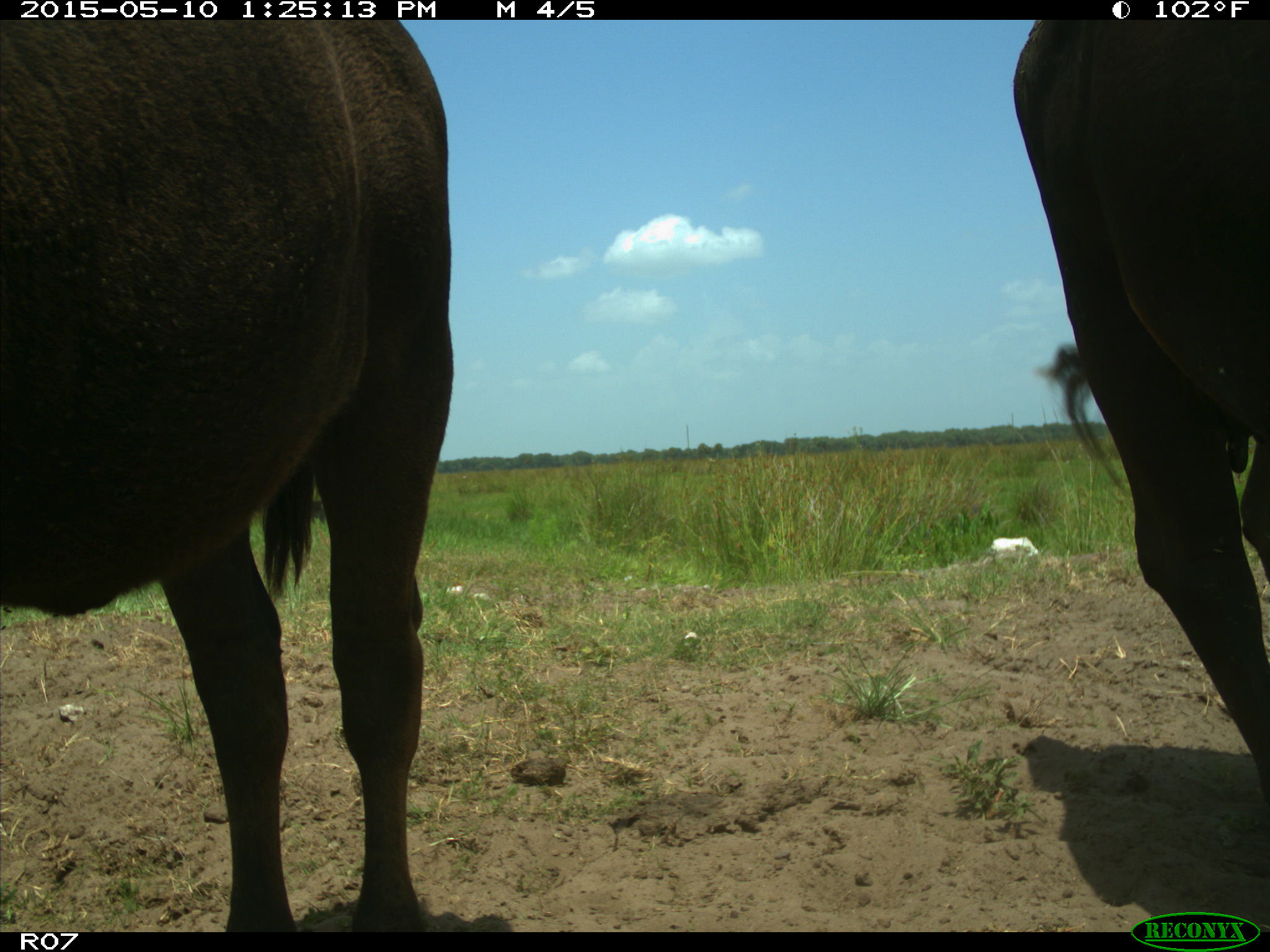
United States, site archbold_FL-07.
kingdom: Animalia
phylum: Chordata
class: Mammalia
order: Artiodactyla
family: Bovidae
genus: Bos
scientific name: Bos taurus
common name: domestic cow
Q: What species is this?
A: Bos taurus (domestic cow).